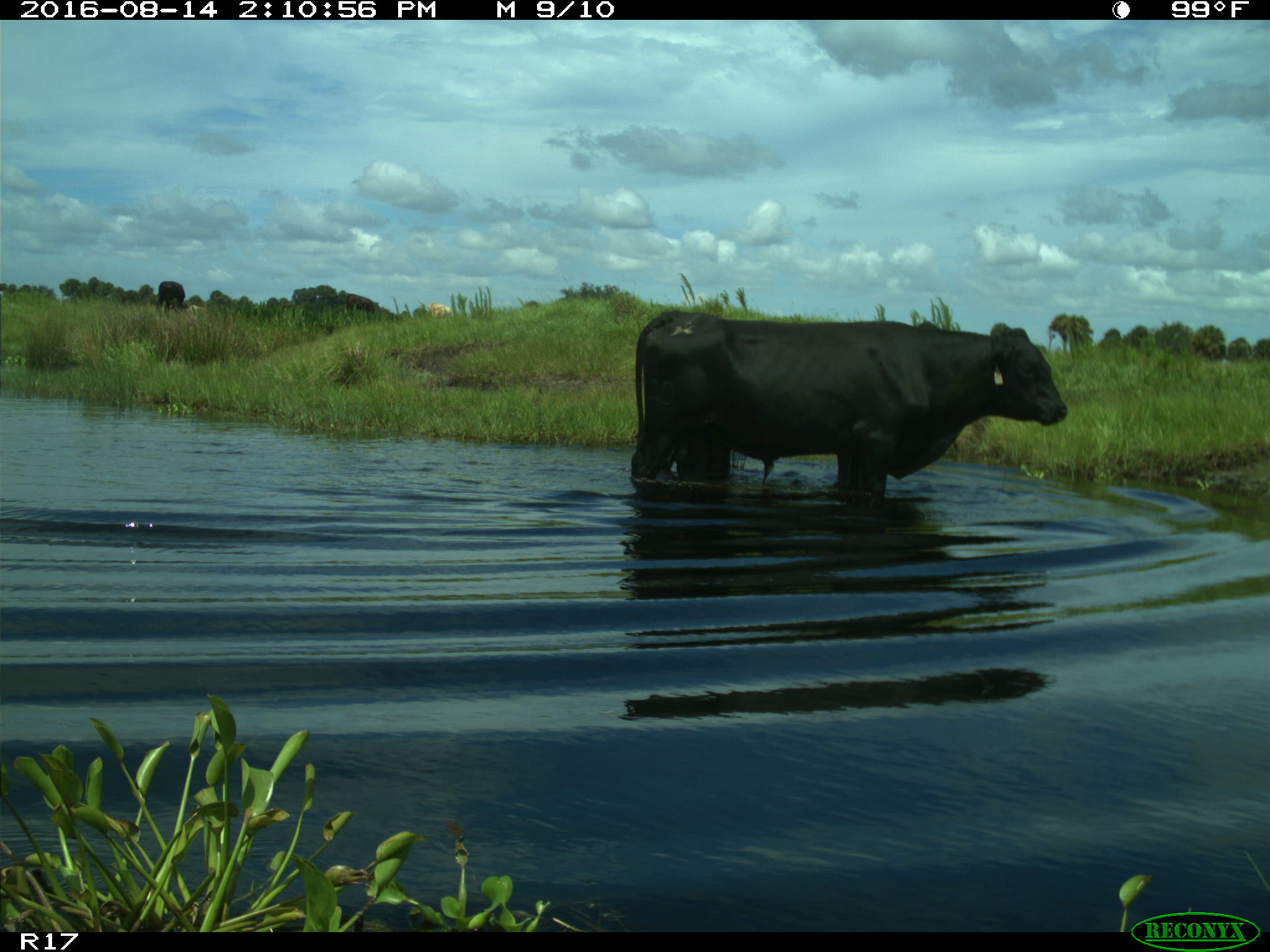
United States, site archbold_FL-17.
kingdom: Animalia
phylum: Chordata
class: Mammalia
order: Artiodactyla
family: Bovidae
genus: Bos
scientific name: Bos taurus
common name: domestic cow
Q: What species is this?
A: Bos taurus (domestic cow).